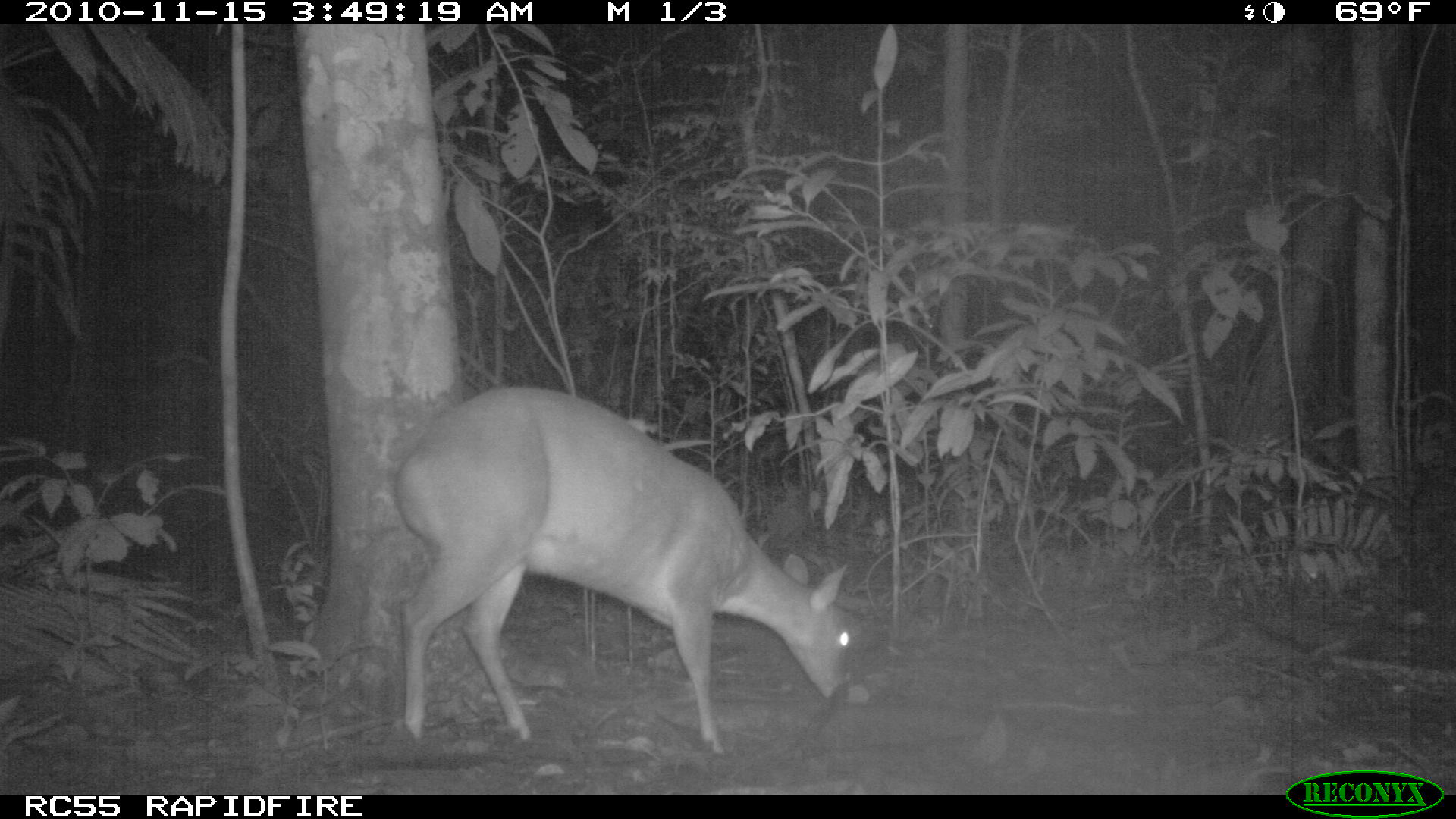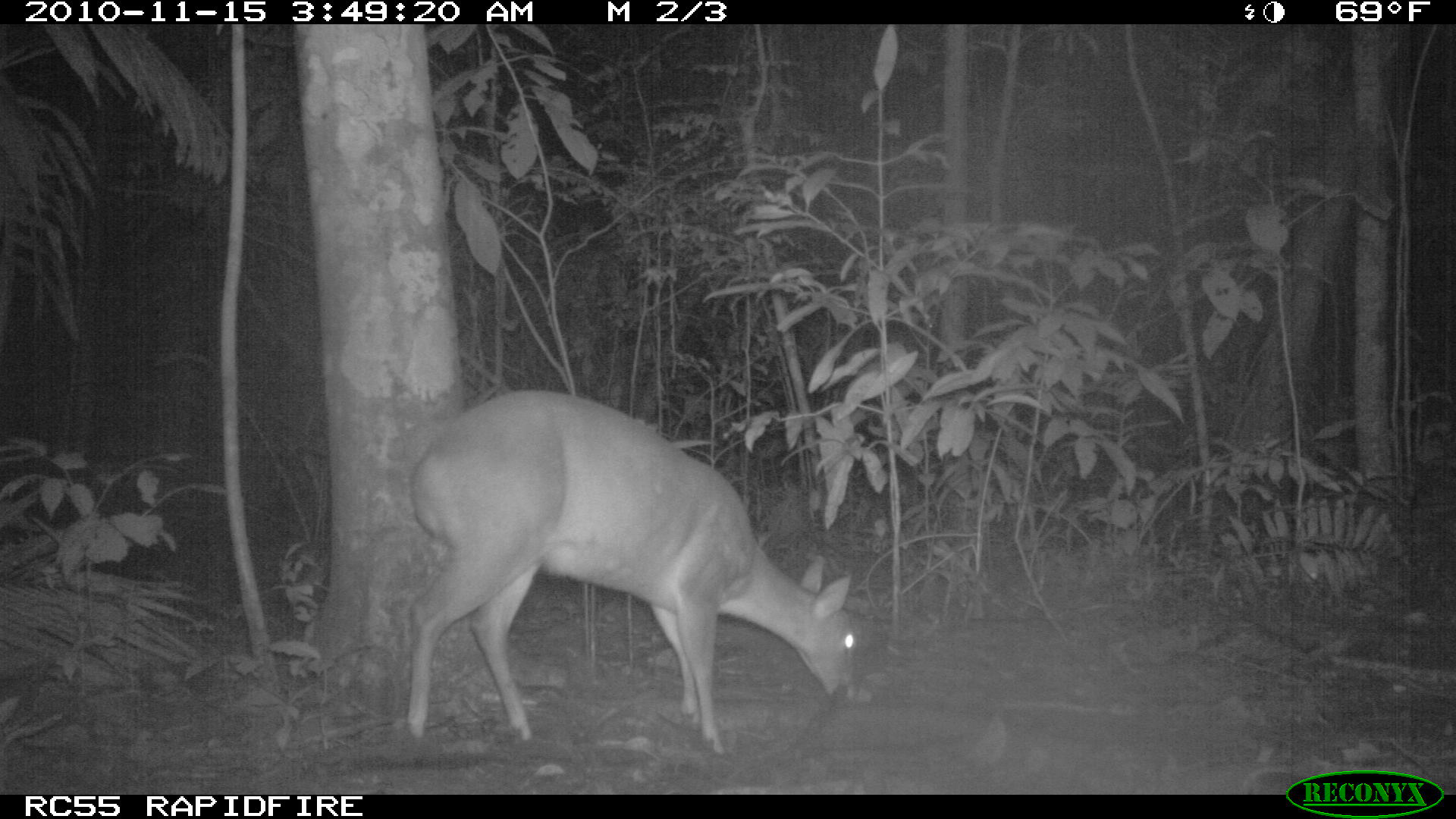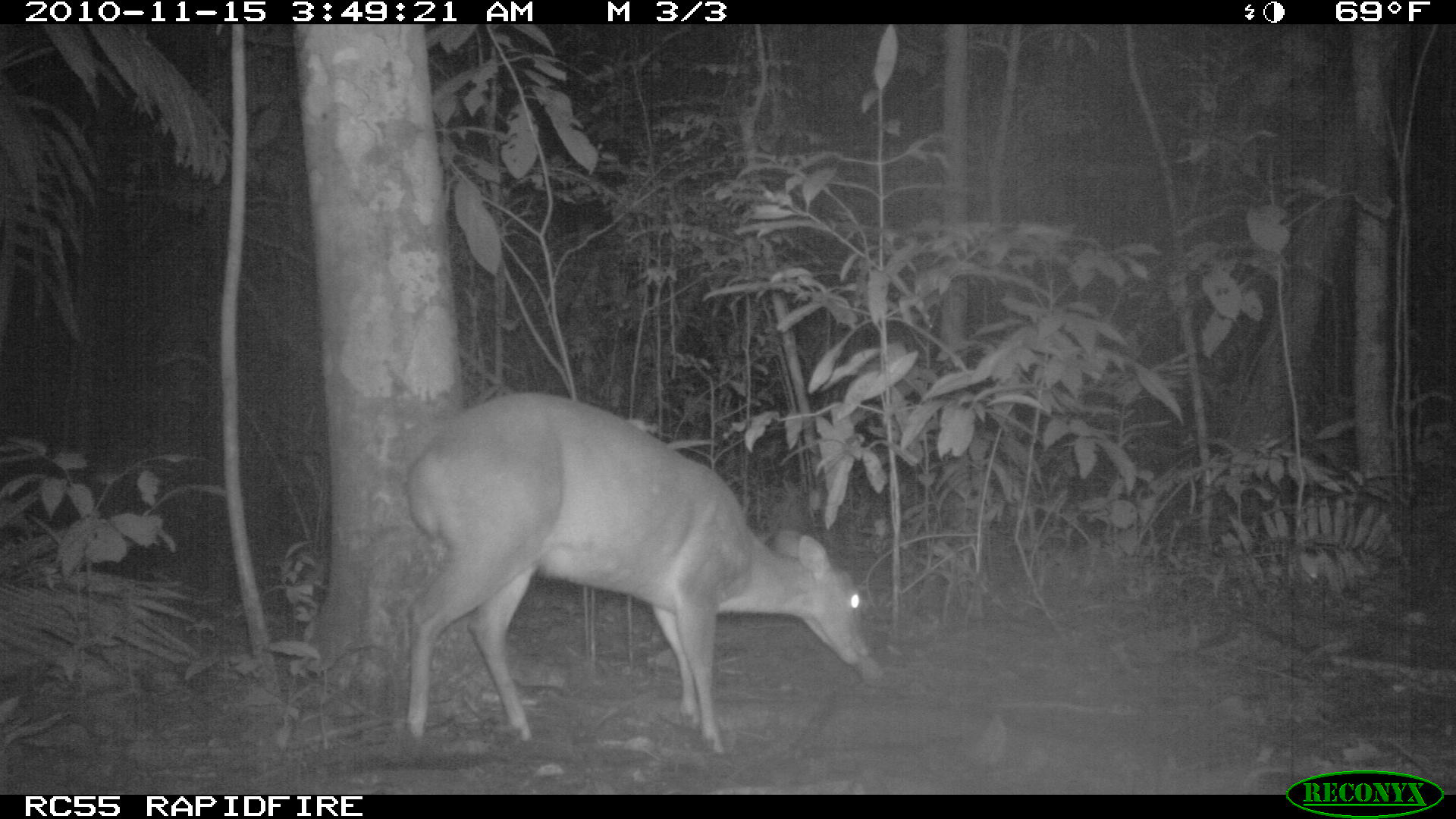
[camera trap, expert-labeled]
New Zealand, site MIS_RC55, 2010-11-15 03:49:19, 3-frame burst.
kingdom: Animalia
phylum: Chordata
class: Mammalia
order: Artiodactyla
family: Cervidae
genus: Odocoileus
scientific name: Odocoileus virginianus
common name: white-tailed deer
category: white tailed deer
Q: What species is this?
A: White tailed deer (white-tailed deer) (Odocoileus virginianus).